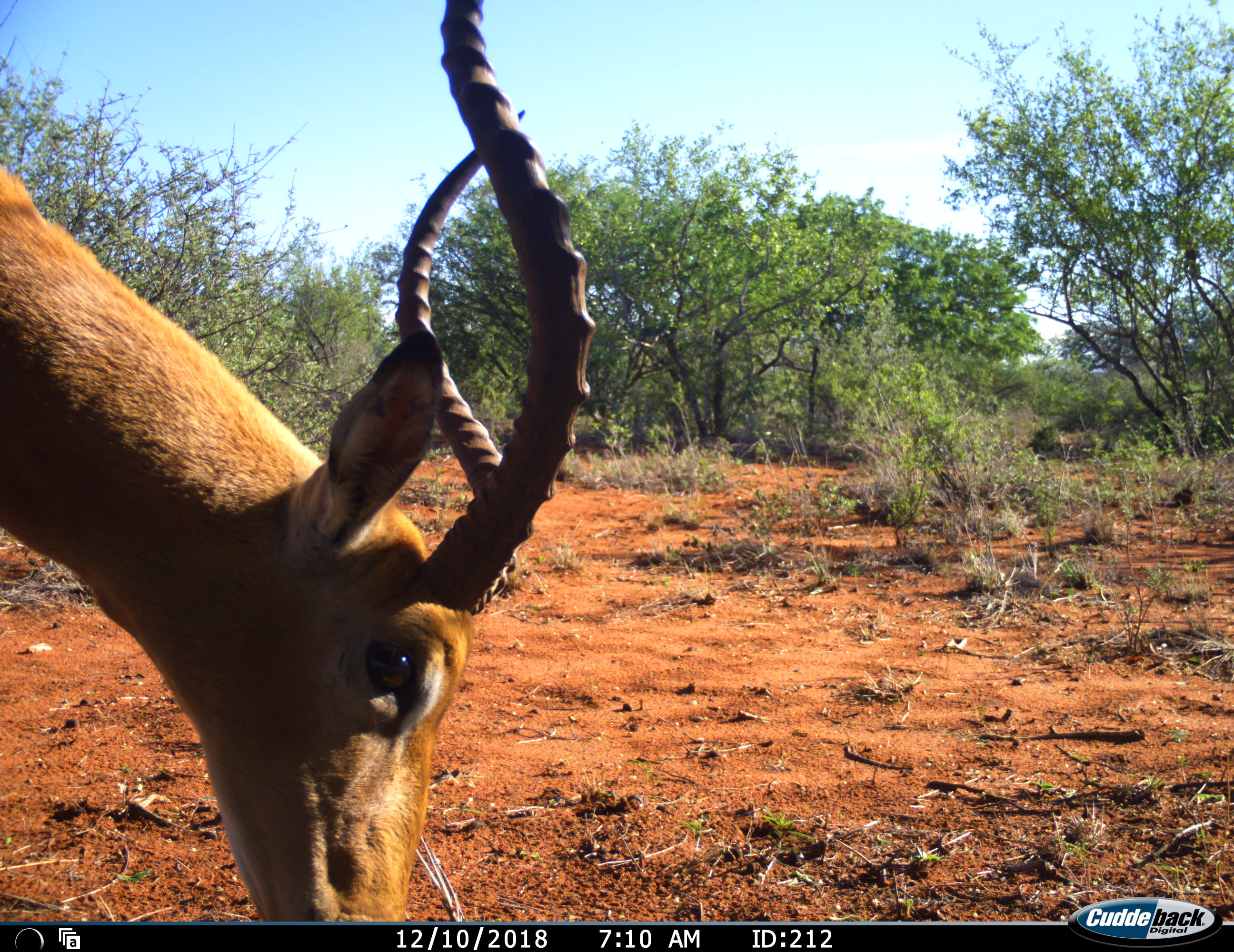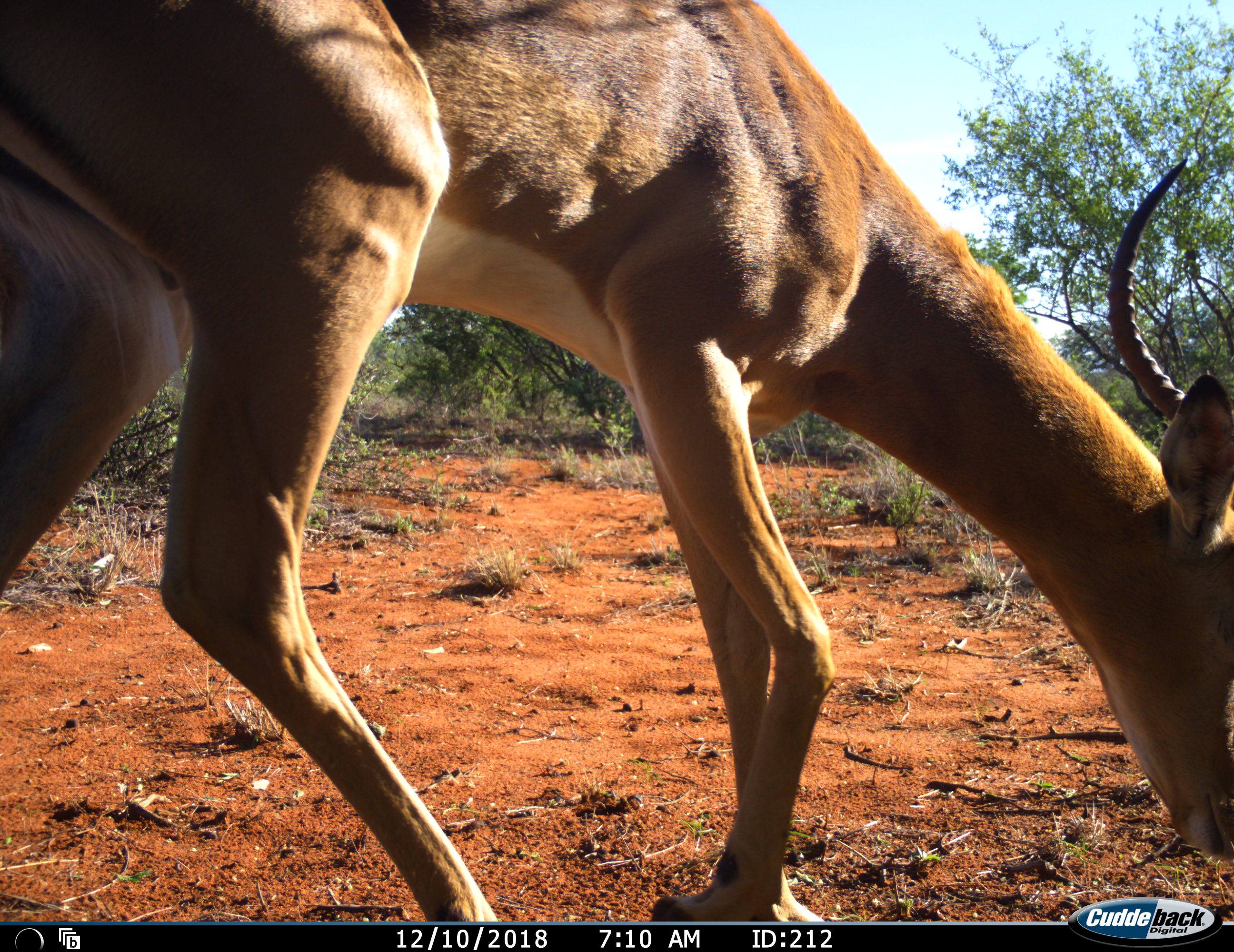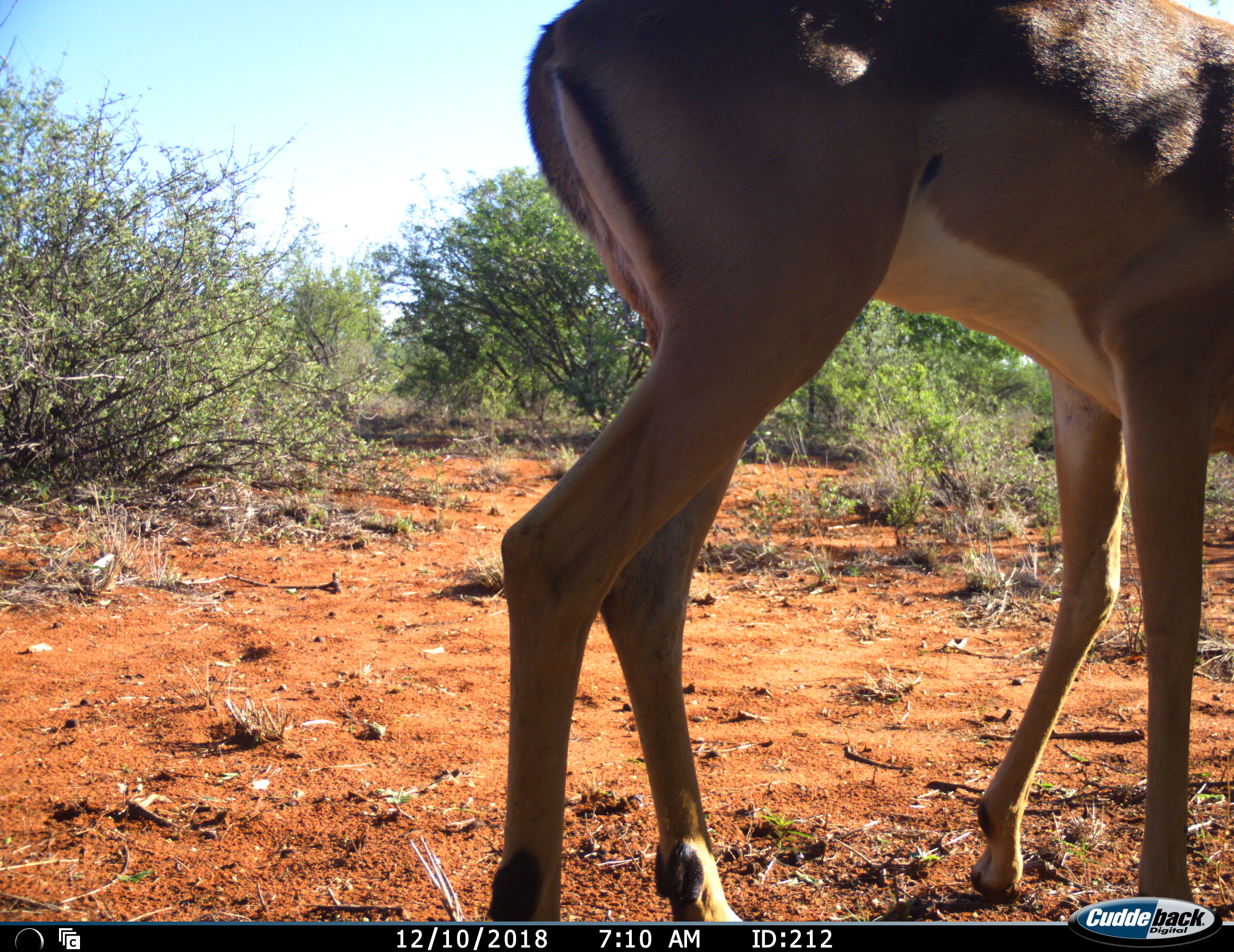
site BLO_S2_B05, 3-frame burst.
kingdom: Animalia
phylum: Chordata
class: Mammalia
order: Artiodactyla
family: Bovidae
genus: Aepyceros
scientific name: Aepyceros melampus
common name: impala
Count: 1.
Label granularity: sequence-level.